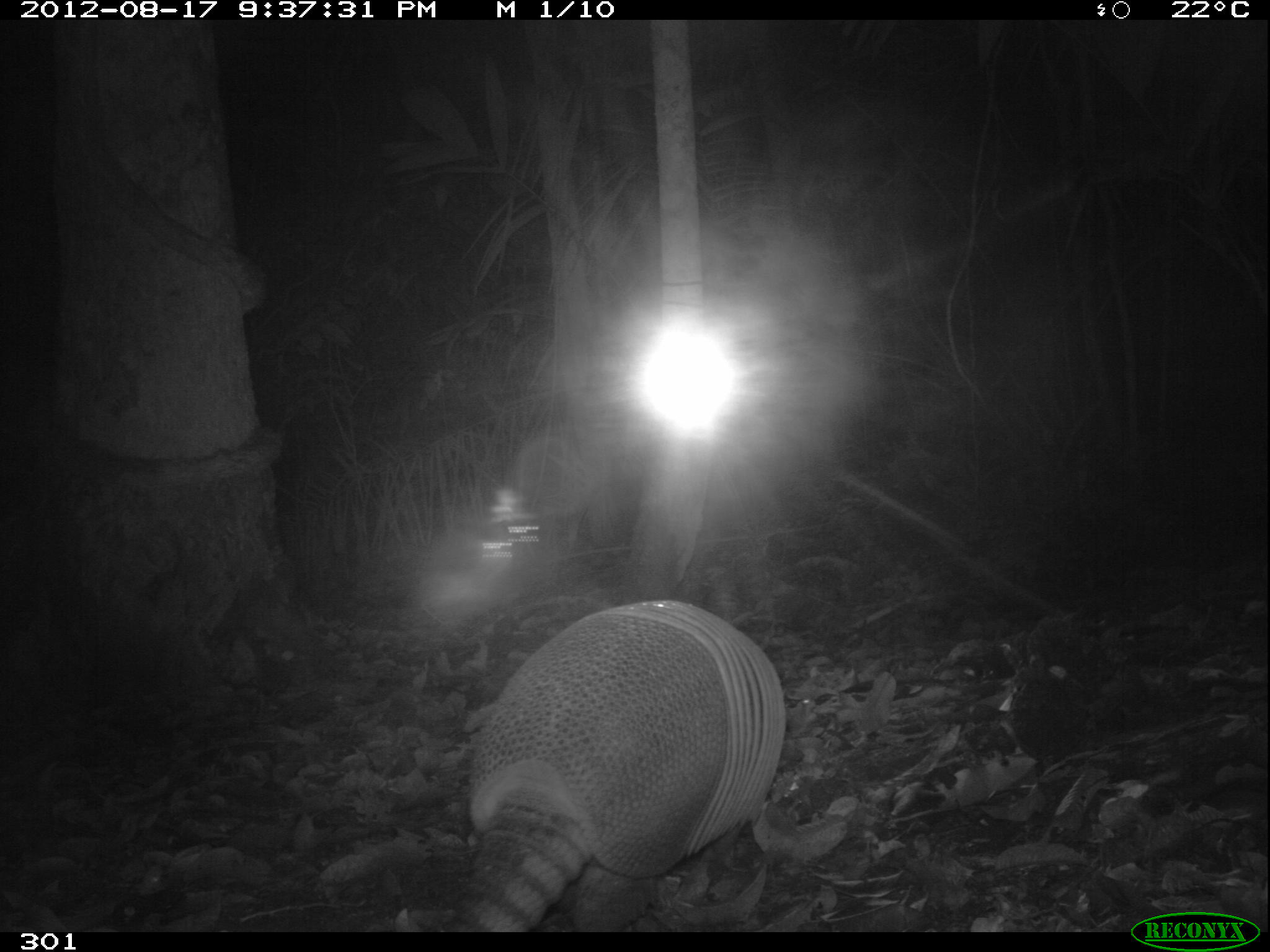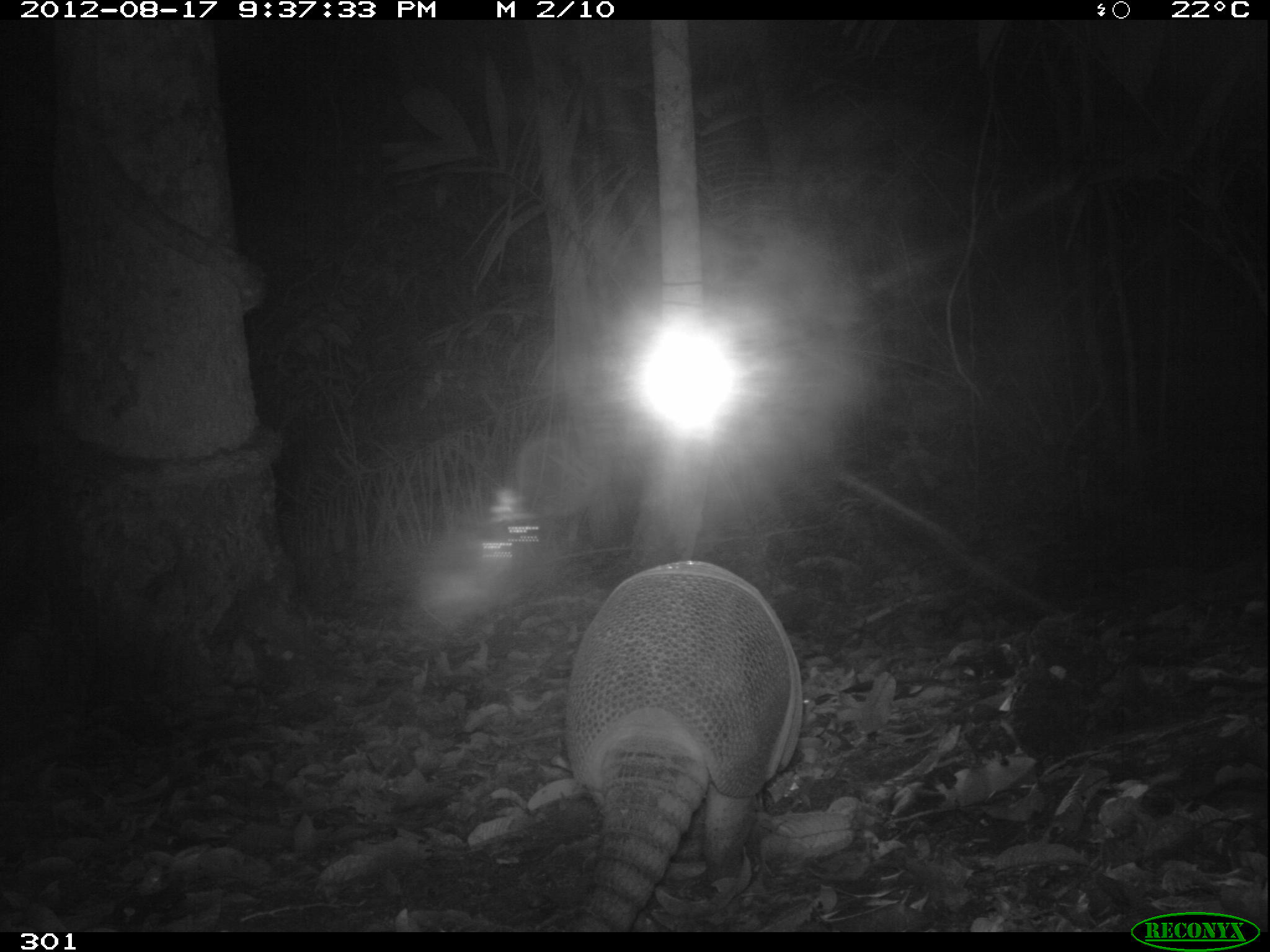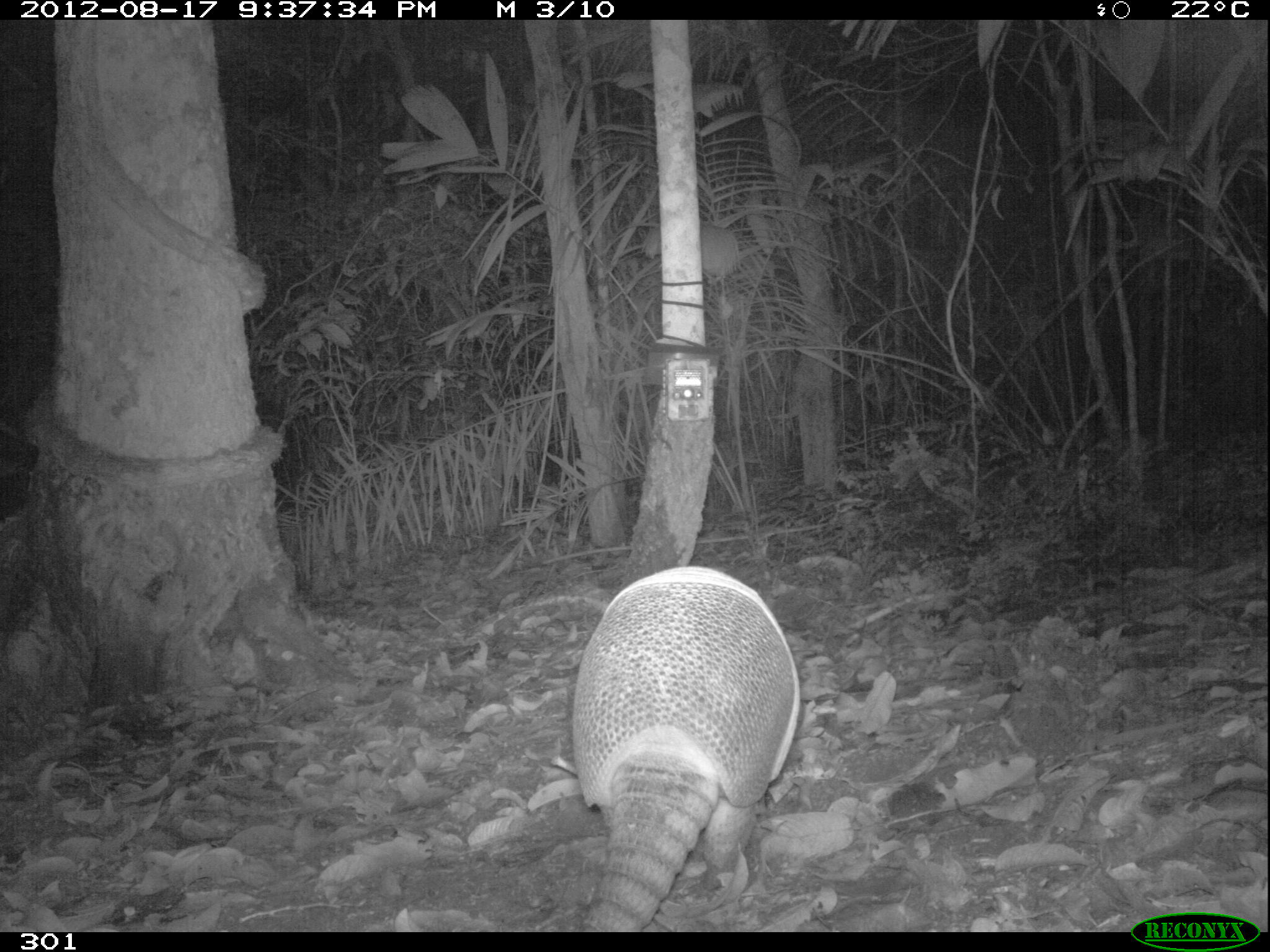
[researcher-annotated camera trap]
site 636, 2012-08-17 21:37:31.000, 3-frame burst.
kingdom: Animalia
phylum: Chordata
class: Mammalia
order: Cingulata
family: Dasypodidae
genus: Dasypus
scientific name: Dasypus novemcinctus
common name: nine-banded armadillo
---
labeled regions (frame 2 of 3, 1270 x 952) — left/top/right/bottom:
dasypus novemcinctus: 563/560/803/932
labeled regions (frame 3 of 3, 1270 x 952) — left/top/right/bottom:
dasypus novemcinctus: 571/566/799/930